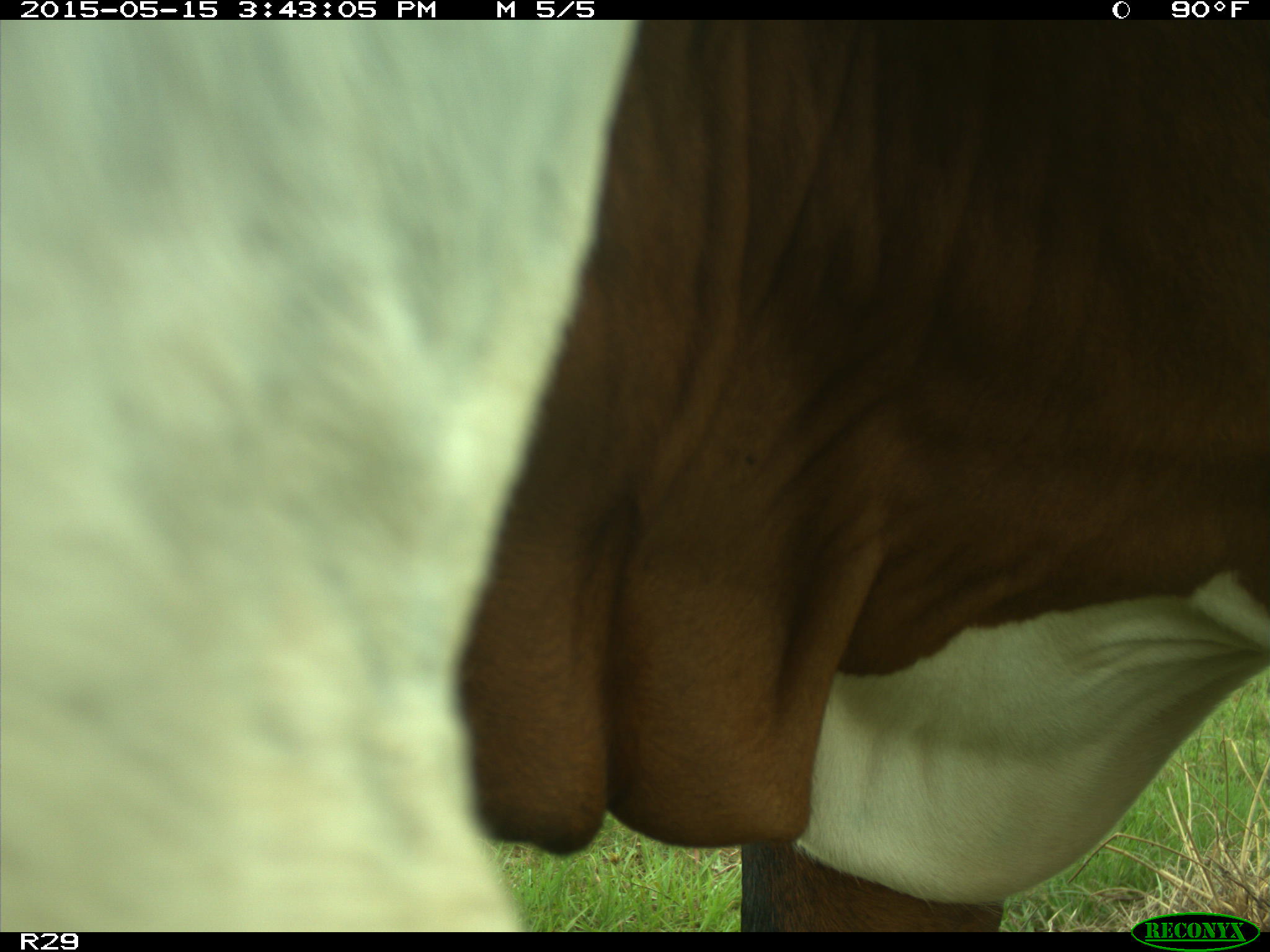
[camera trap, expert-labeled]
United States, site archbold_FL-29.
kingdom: Animalia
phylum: Chordata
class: Mammalia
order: Artiodactyla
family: Bovidae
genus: Bos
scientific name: Bos taurus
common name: domestic cow